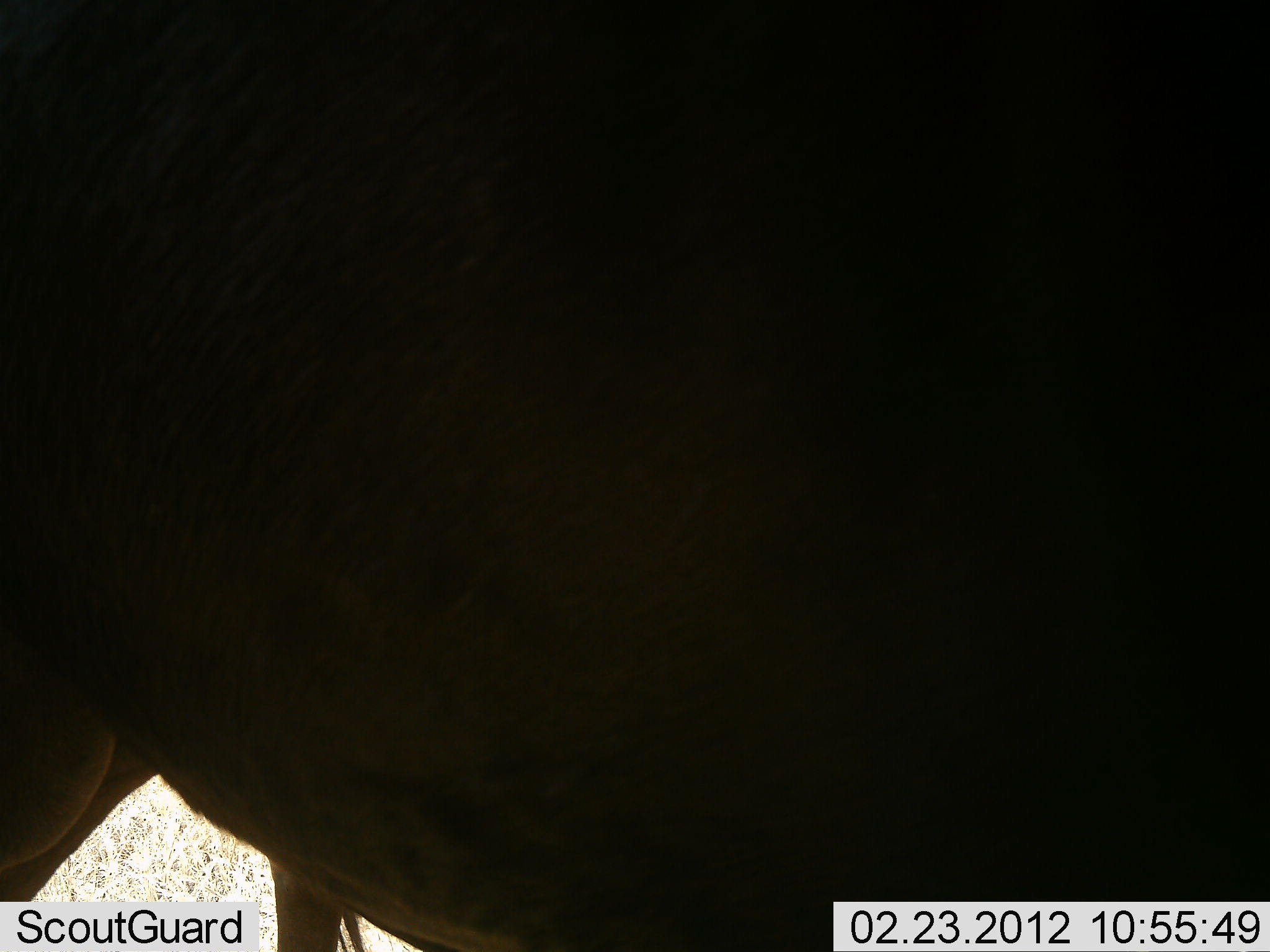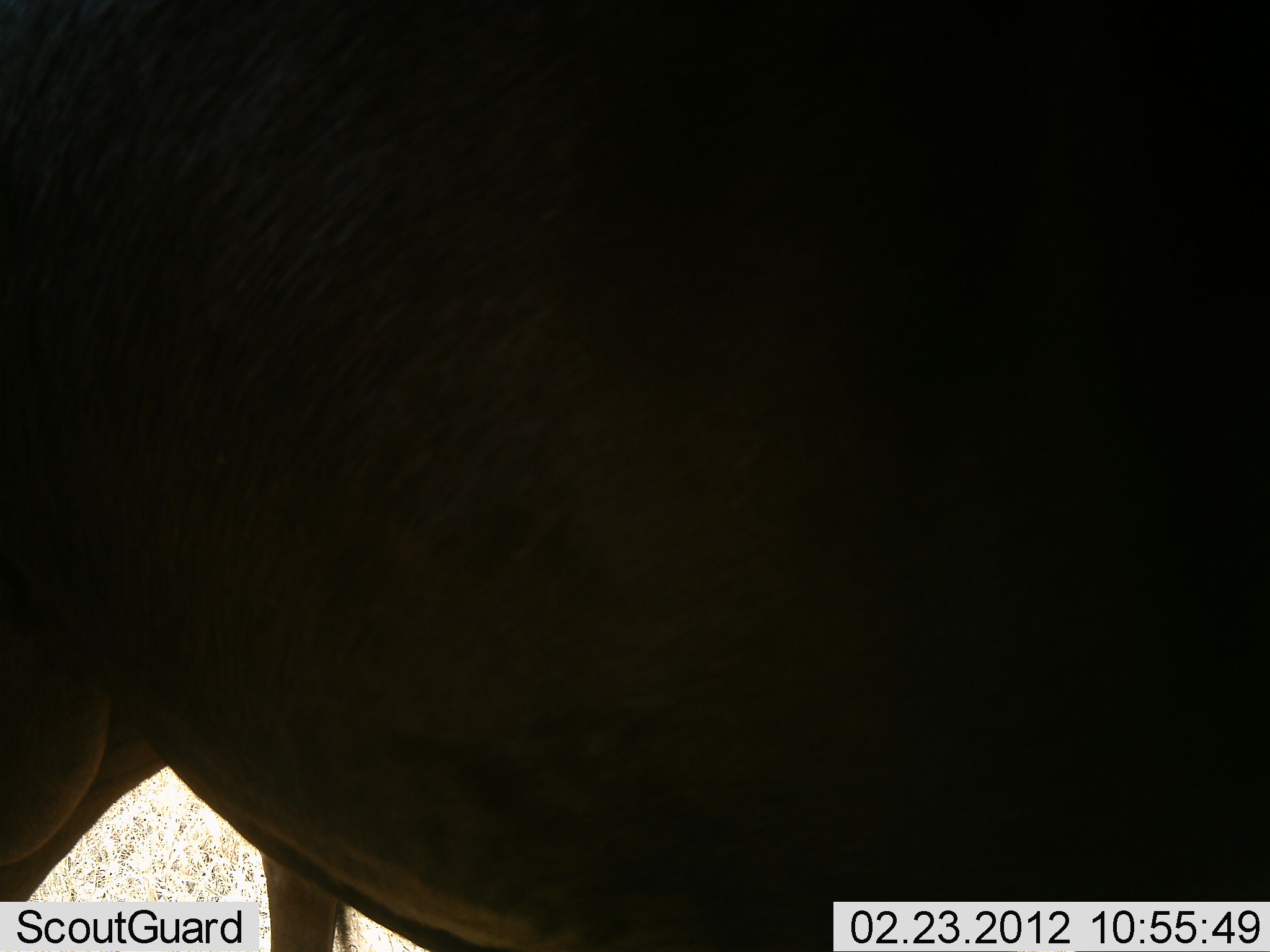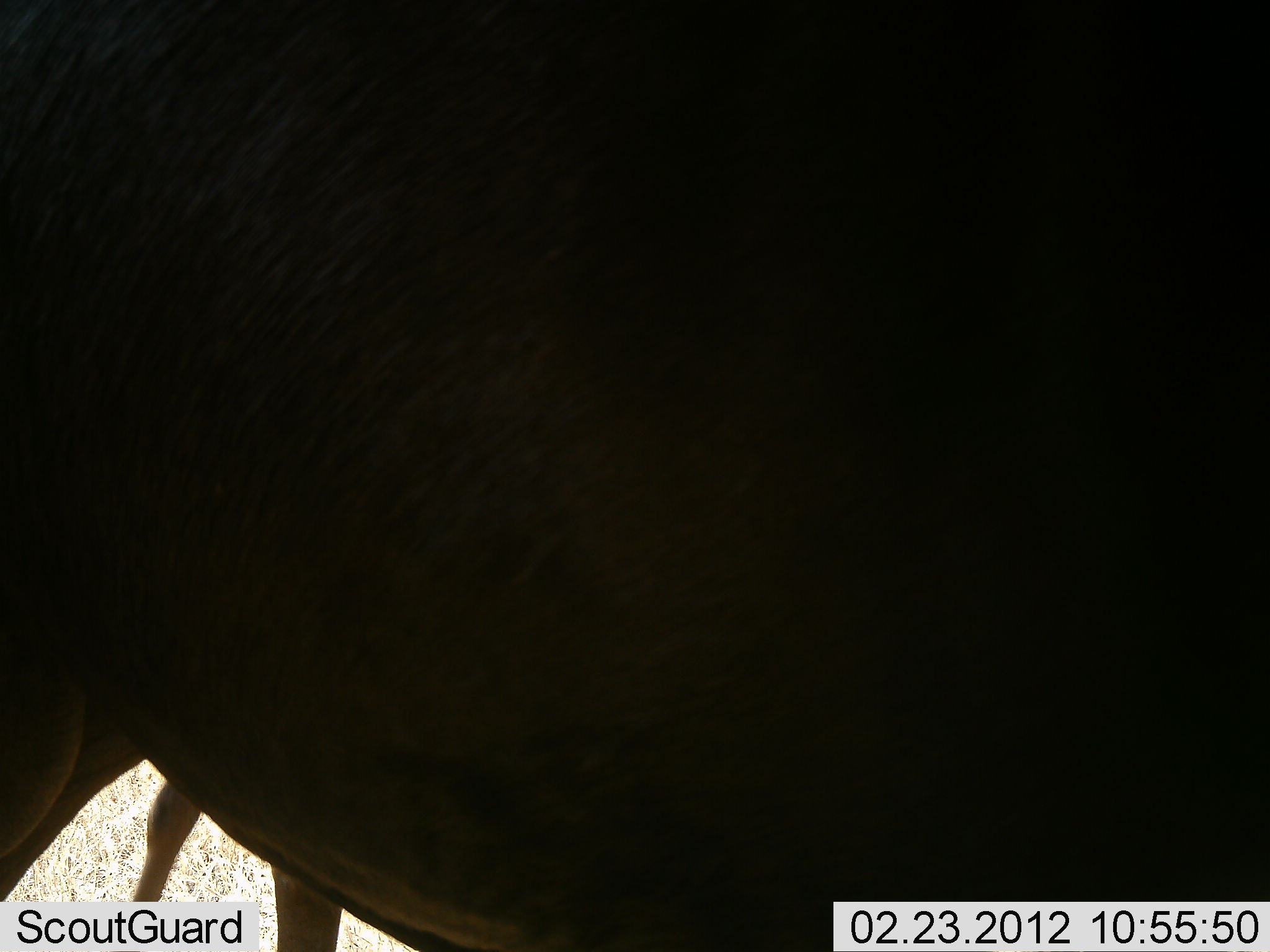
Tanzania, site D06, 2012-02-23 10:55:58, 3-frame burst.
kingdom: Animalia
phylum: Chordata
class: Mammalia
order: Artiodactyla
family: Bovidae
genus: Connochaetes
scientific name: Connochaetes taurinus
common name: blue wildebeest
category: wildebeest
Wildebeest (blue wildebeest) (Connochaetes taurinus), count 1. Behavior (volunteer vote fractions): standing 100%, resting 0%, moving 0%, interacting 0%. Young present (vote fraction): 12%. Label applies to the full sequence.